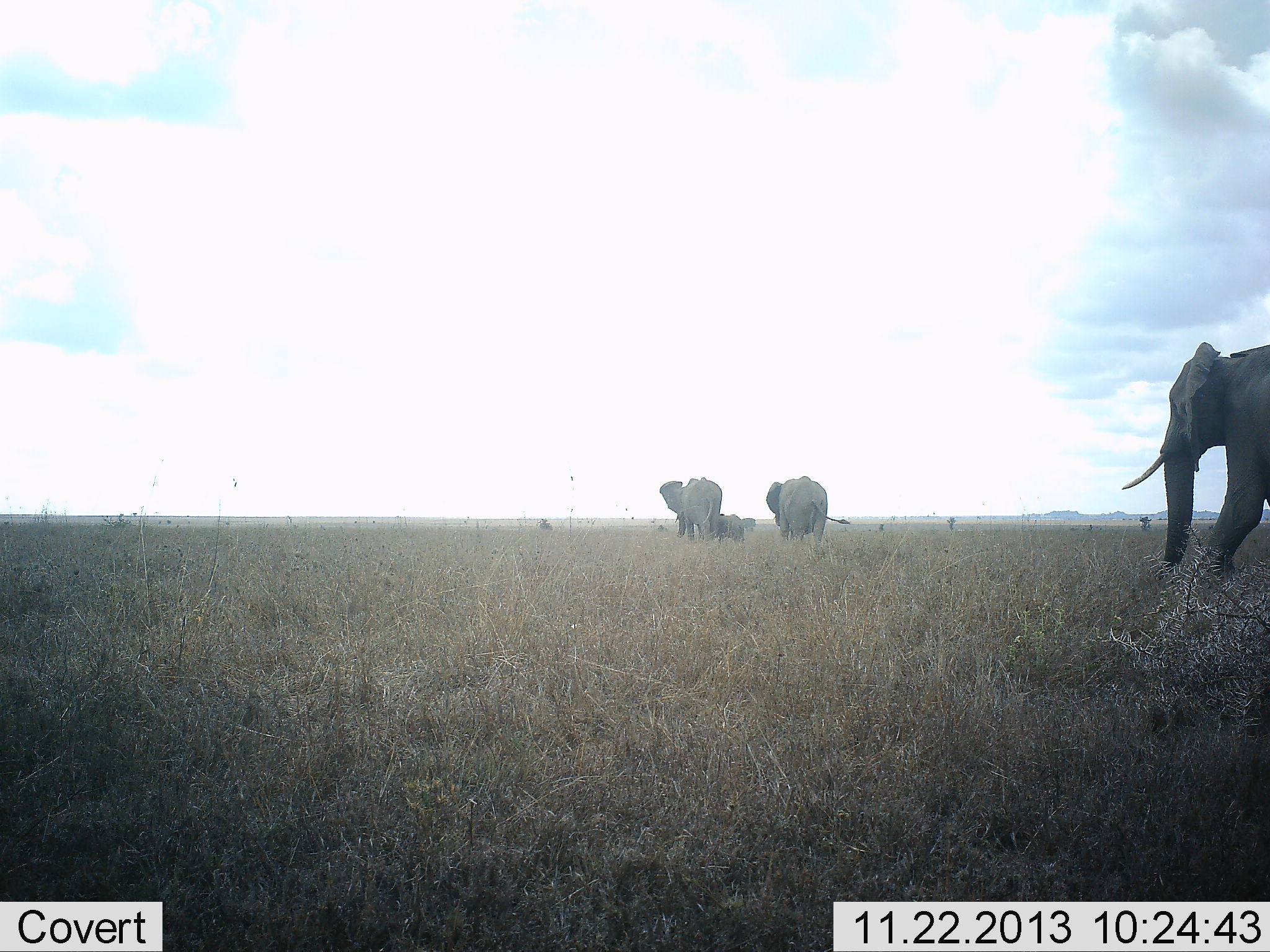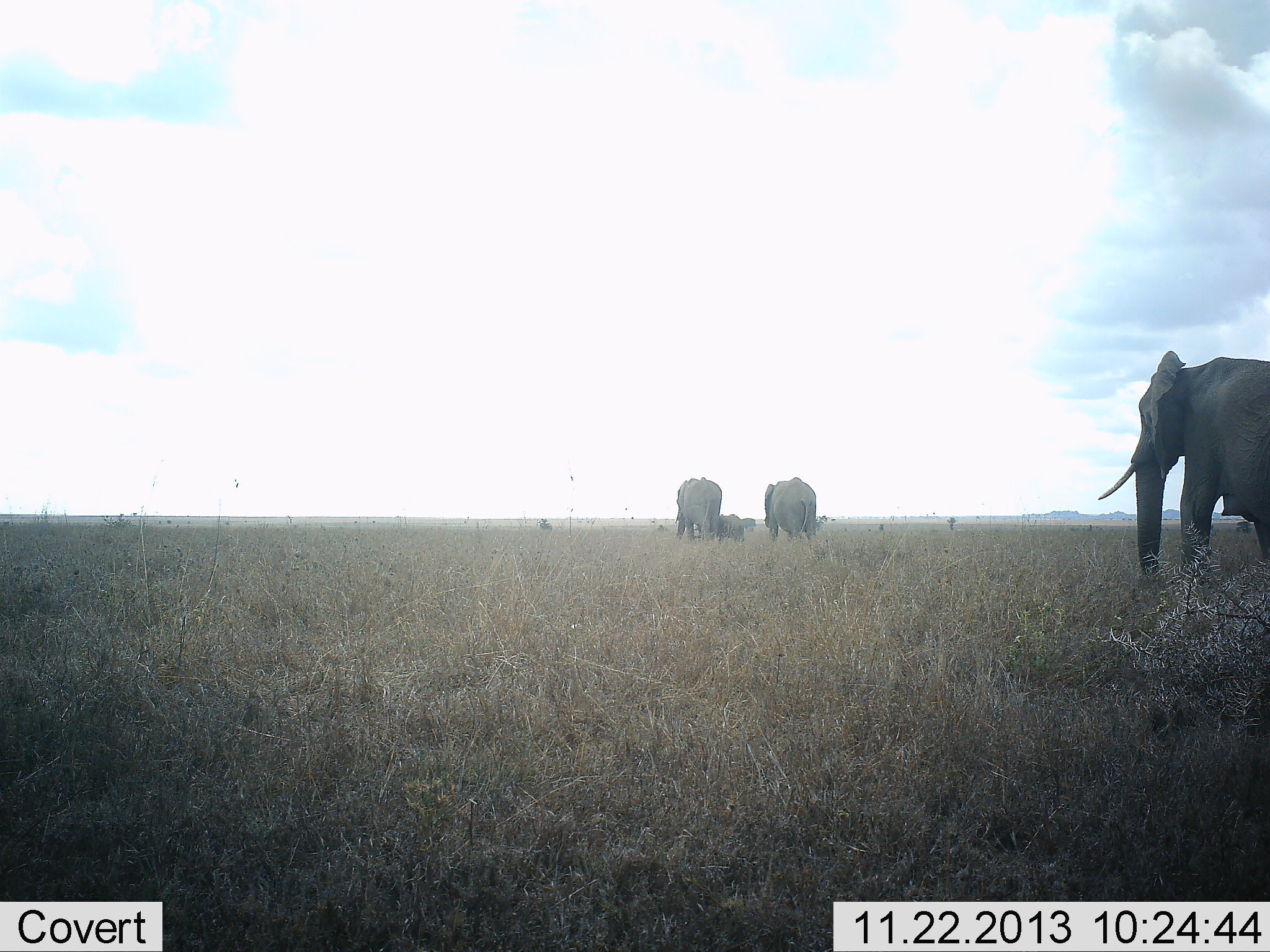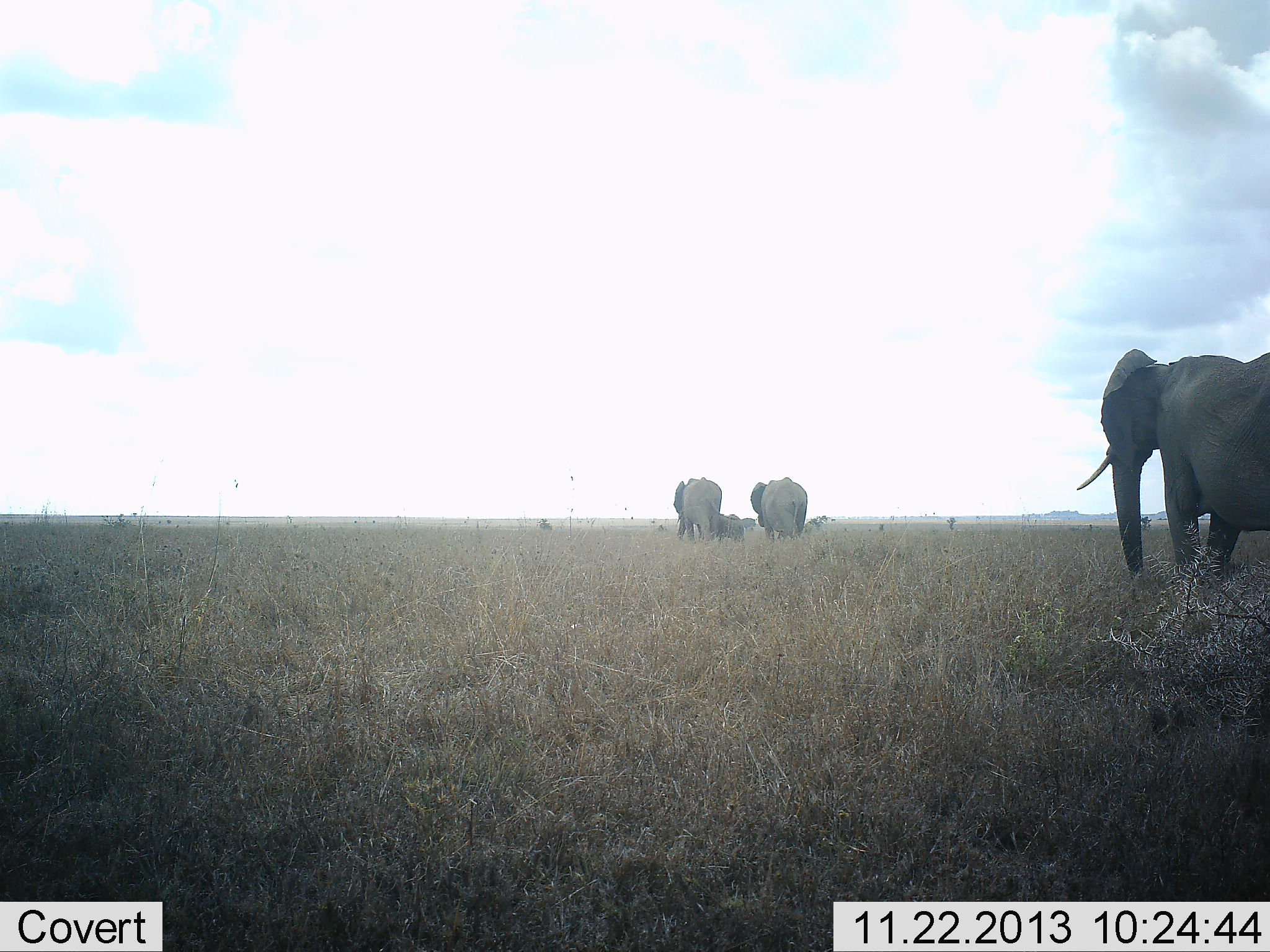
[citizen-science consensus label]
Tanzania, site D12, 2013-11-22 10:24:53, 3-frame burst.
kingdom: Animalia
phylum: Chordata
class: Mammalia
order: Proboscidea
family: Elephantidae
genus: Loxodonta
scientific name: Loxodonta africana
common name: african bush elephant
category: elephant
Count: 4.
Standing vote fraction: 27%.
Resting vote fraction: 0%.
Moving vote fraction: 100%.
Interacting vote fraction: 0%.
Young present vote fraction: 82%.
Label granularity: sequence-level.